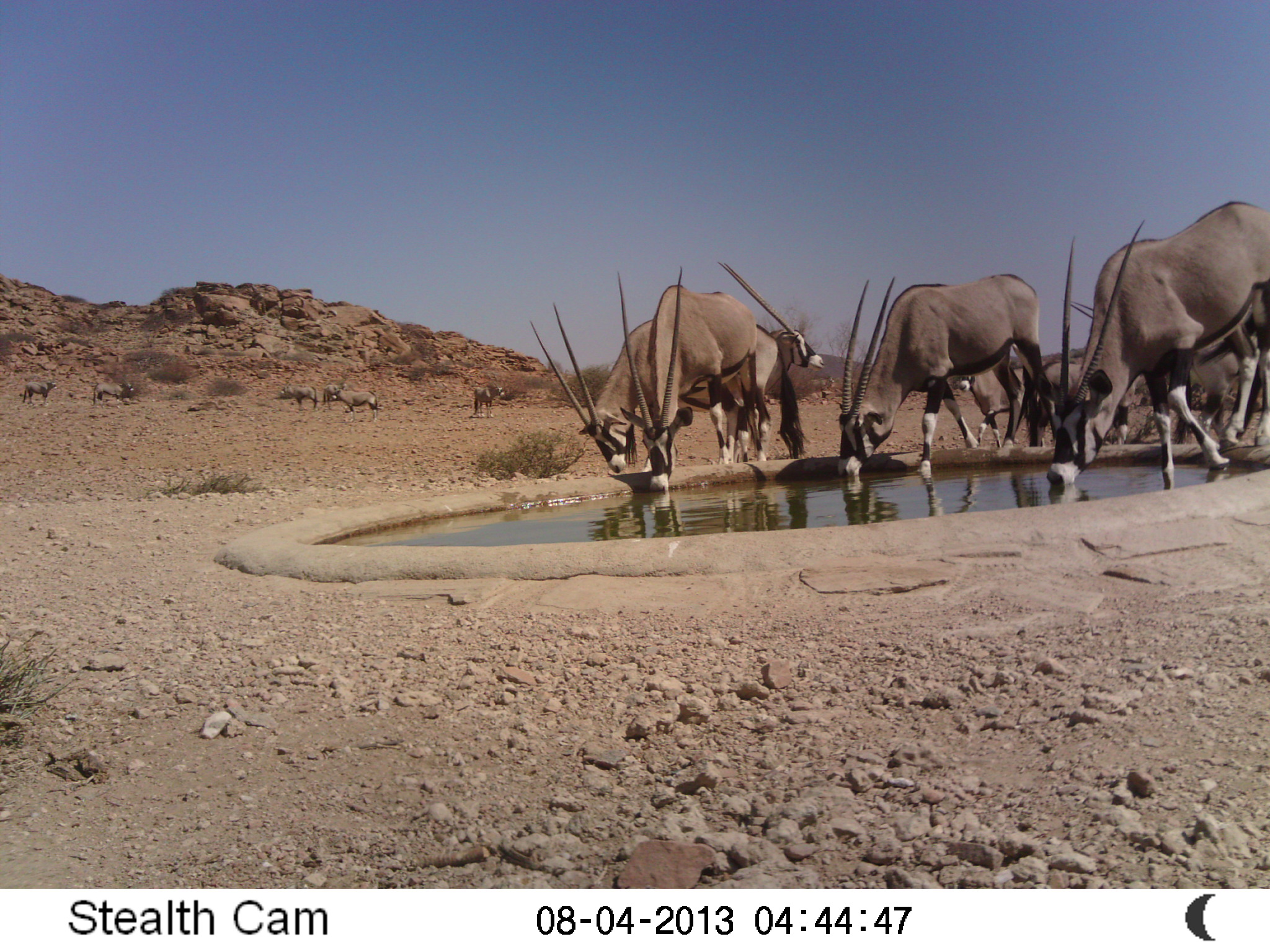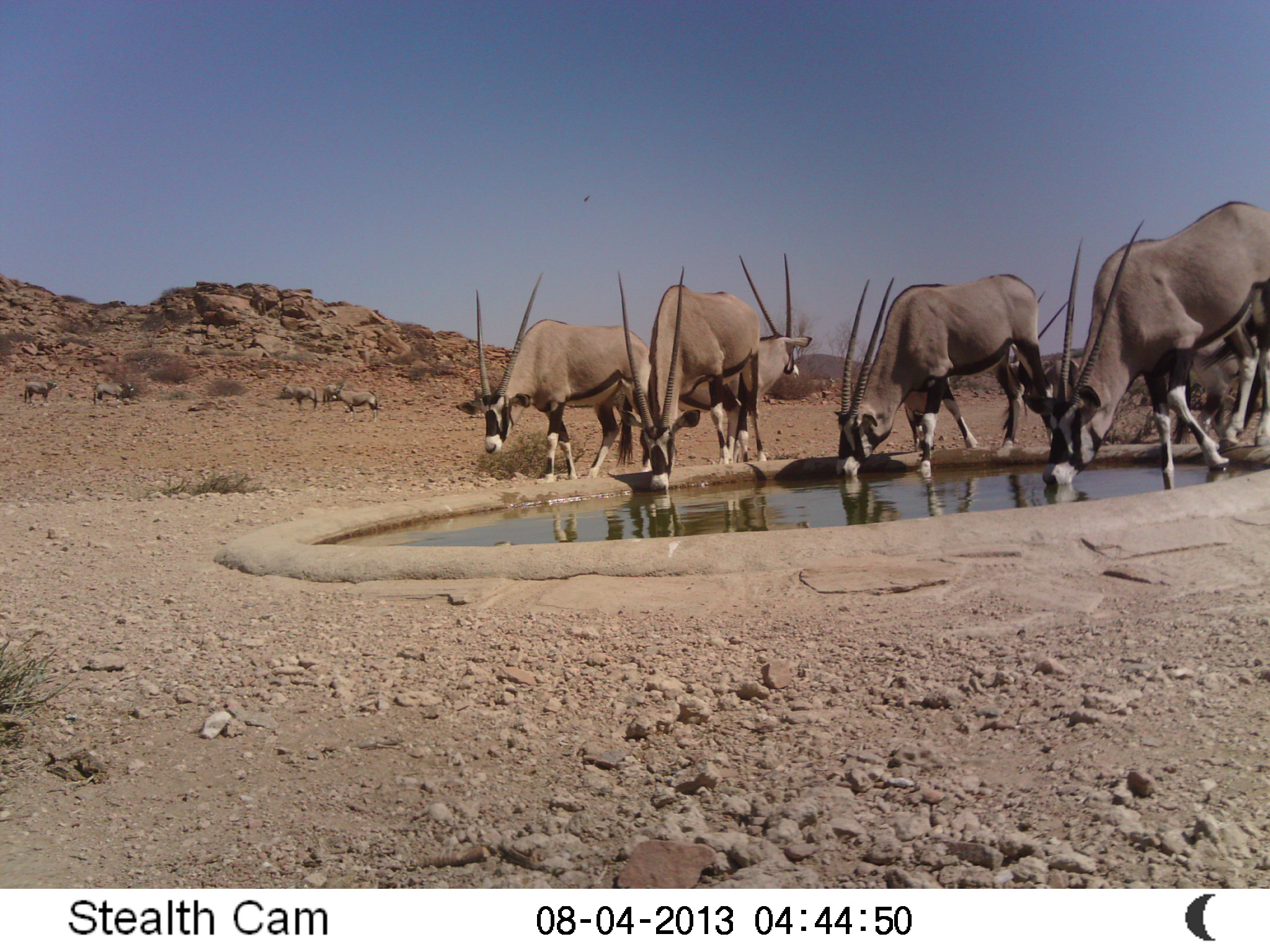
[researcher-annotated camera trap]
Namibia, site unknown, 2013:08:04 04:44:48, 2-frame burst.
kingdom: Animalia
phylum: Chordata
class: Mammalia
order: Artiodactyla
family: Bovidae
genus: Oryx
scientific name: Oryx gazella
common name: gemsbok